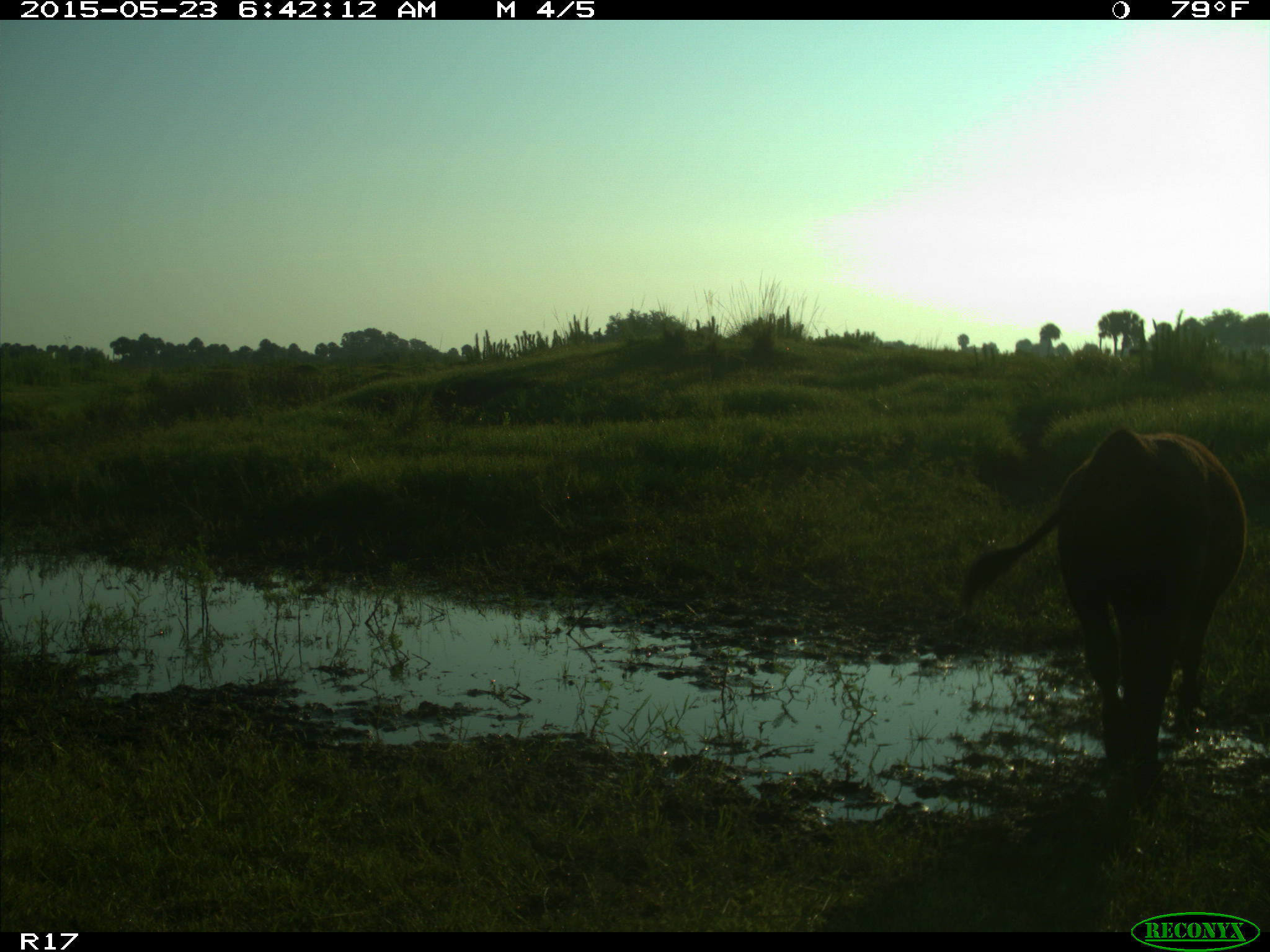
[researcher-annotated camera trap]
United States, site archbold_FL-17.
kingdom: Animalia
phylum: Chordata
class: Mammalia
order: Artiodactyla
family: Bovidae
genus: Bos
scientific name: Bos taurus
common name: domestic cow